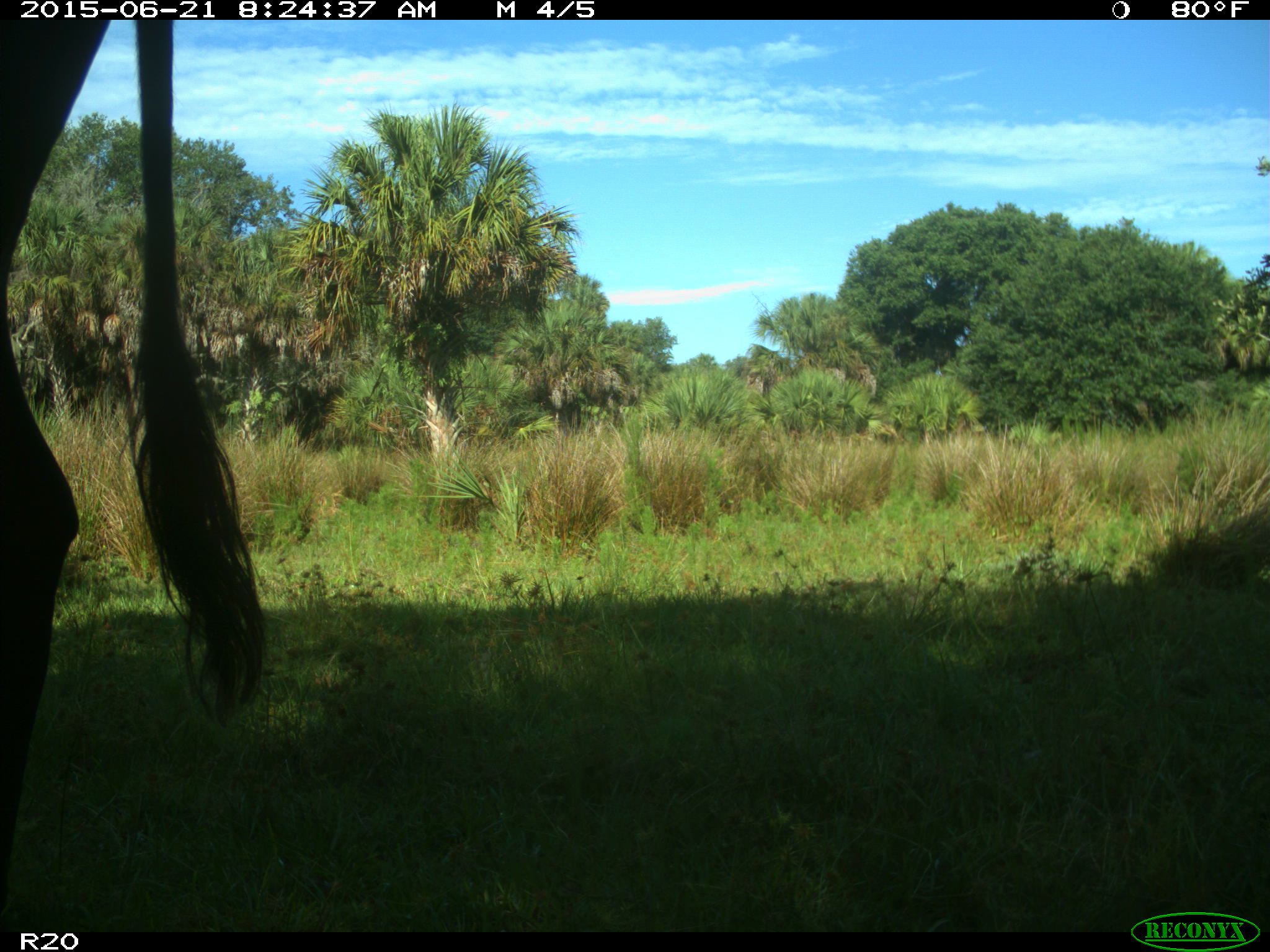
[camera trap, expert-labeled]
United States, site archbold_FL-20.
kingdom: Animalia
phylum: Chordata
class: Mammalia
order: Artiodactyla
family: Bovidae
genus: Bos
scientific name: Bos taurus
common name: domestic cow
Bos taurus (domestic cow).